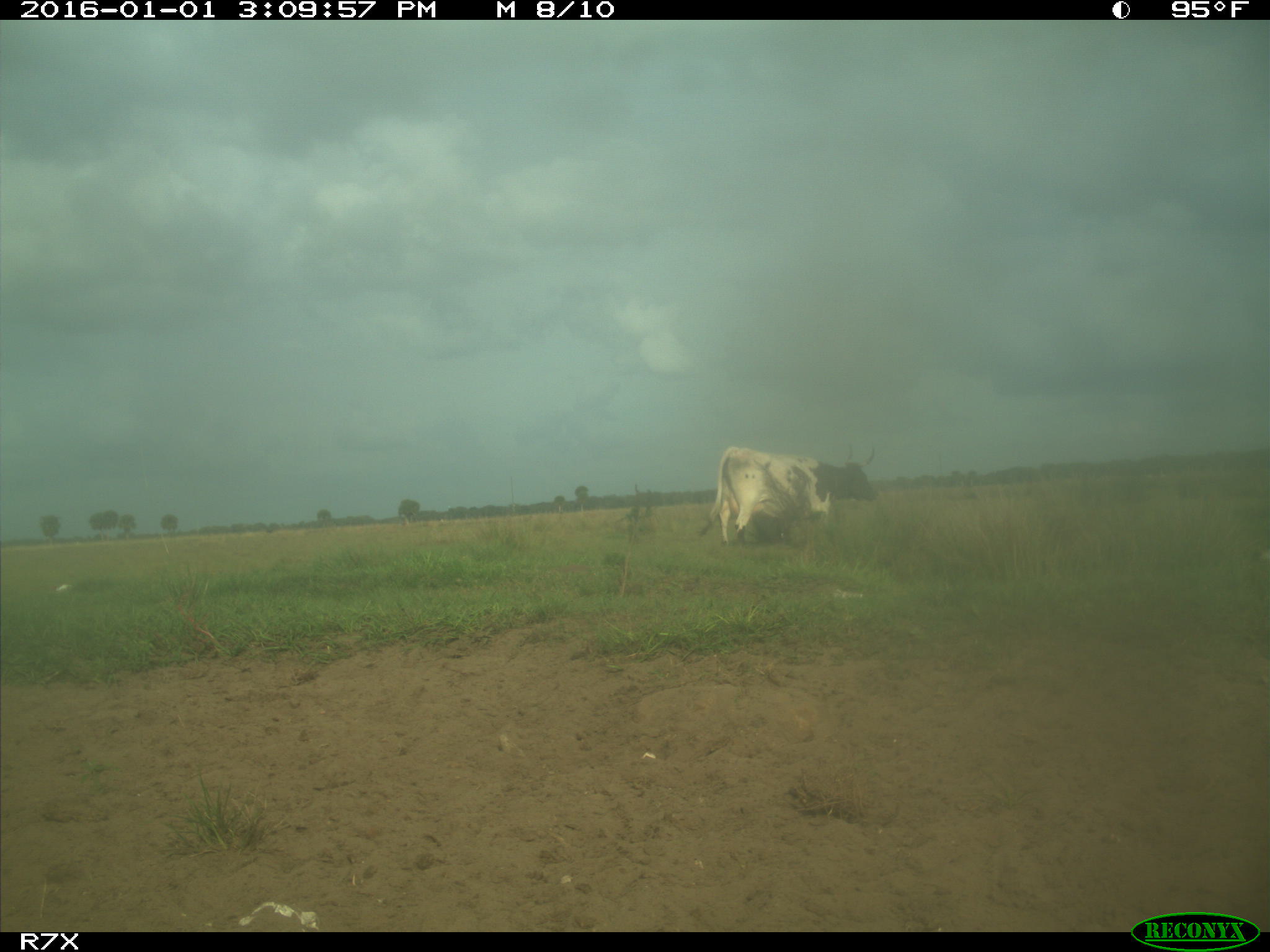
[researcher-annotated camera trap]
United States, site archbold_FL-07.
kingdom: Animalia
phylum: Chordata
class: Mammalia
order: Artiodactyla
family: Bovidae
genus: Bos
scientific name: Bos taurus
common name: domestic cow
Bos taurus (domestic cow).